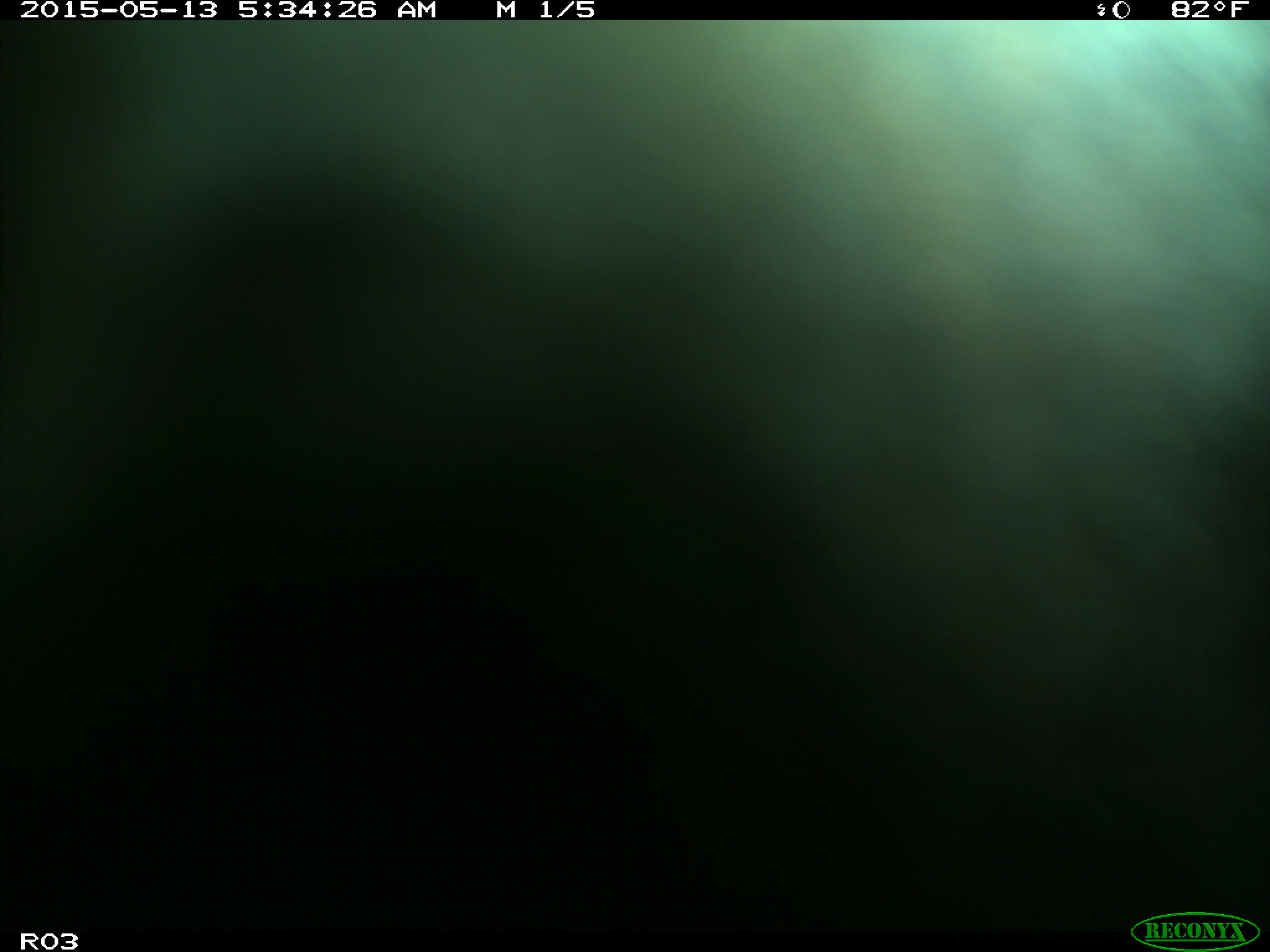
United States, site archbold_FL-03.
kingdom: Animalia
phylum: Chordata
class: Mammalia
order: Artiodactyla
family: Bovidae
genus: Bos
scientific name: Bos taurus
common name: domestic cow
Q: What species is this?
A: Bos taurus (domestic cow).